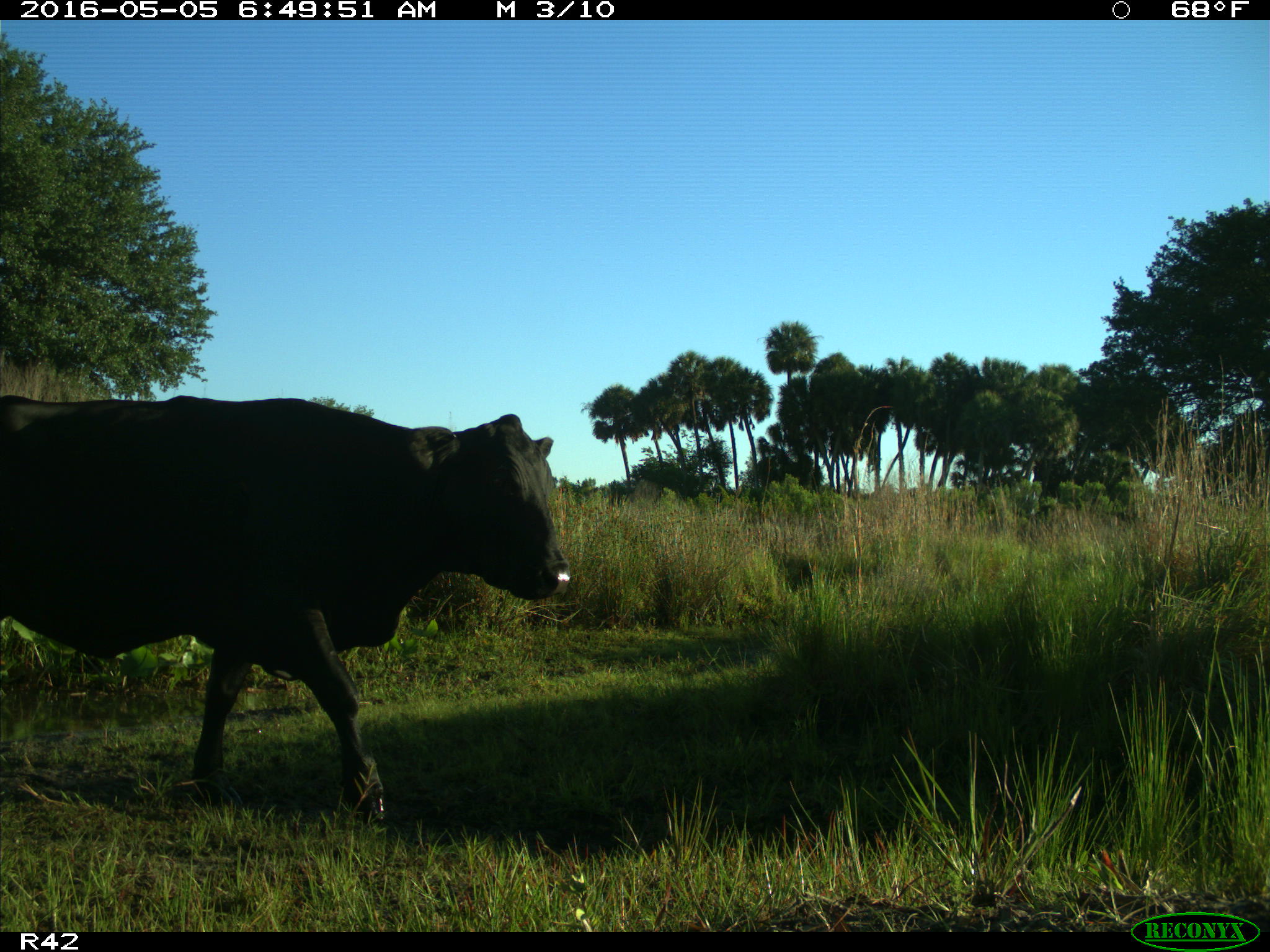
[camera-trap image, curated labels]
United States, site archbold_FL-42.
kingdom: Animalia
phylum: Chordata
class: Mammalia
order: Artiodactyla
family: Bovidae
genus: Bos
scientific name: Bos taurus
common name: domestic cow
Bos taurus (domestic cow).